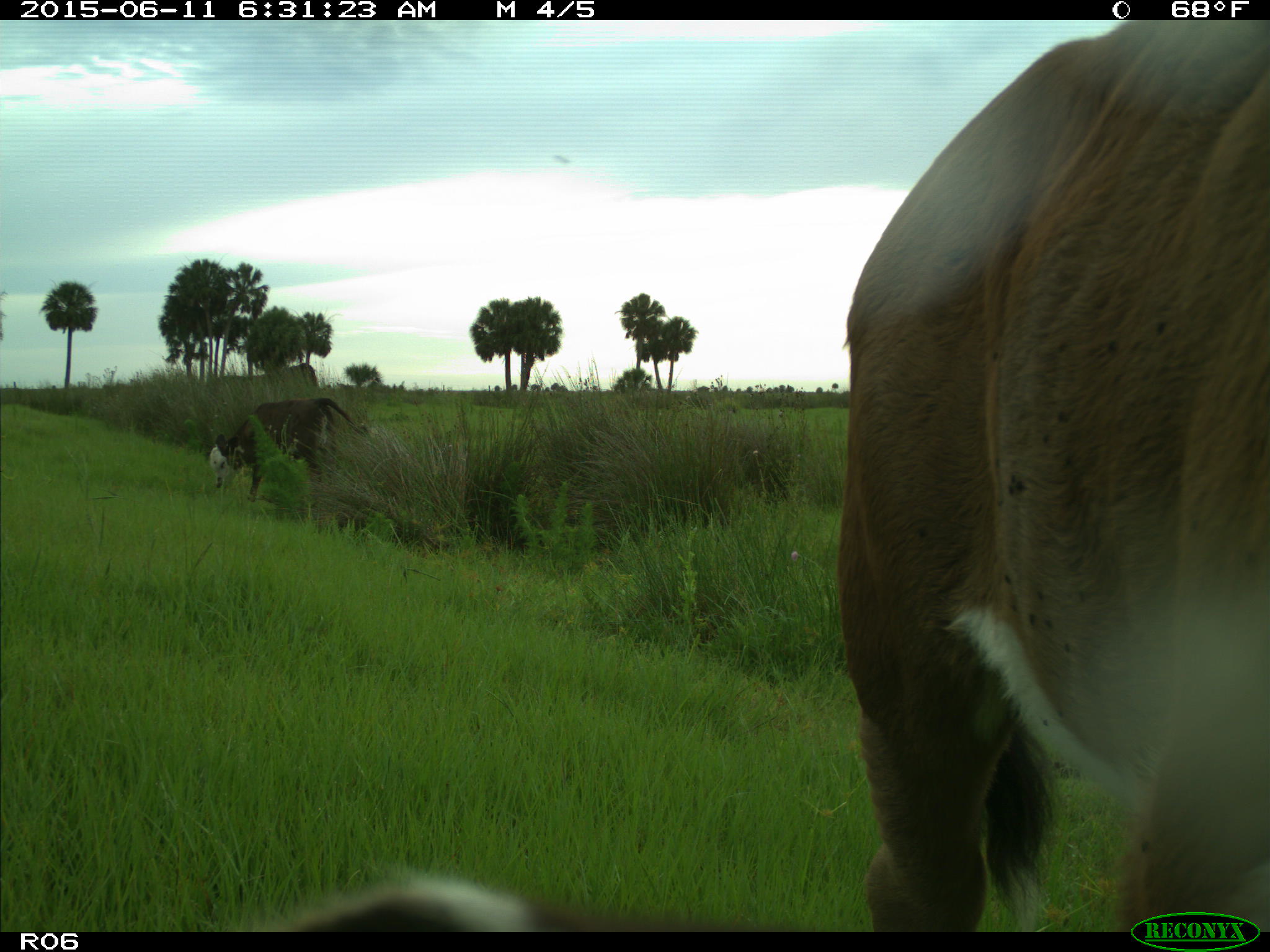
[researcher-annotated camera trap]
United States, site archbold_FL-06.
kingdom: Animalia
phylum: Chordata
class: Mammalia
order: Artiodactyla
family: Bovidae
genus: Bos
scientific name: Bos taurus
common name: domestic cow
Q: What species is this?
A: Bos taurus (domestic cow).